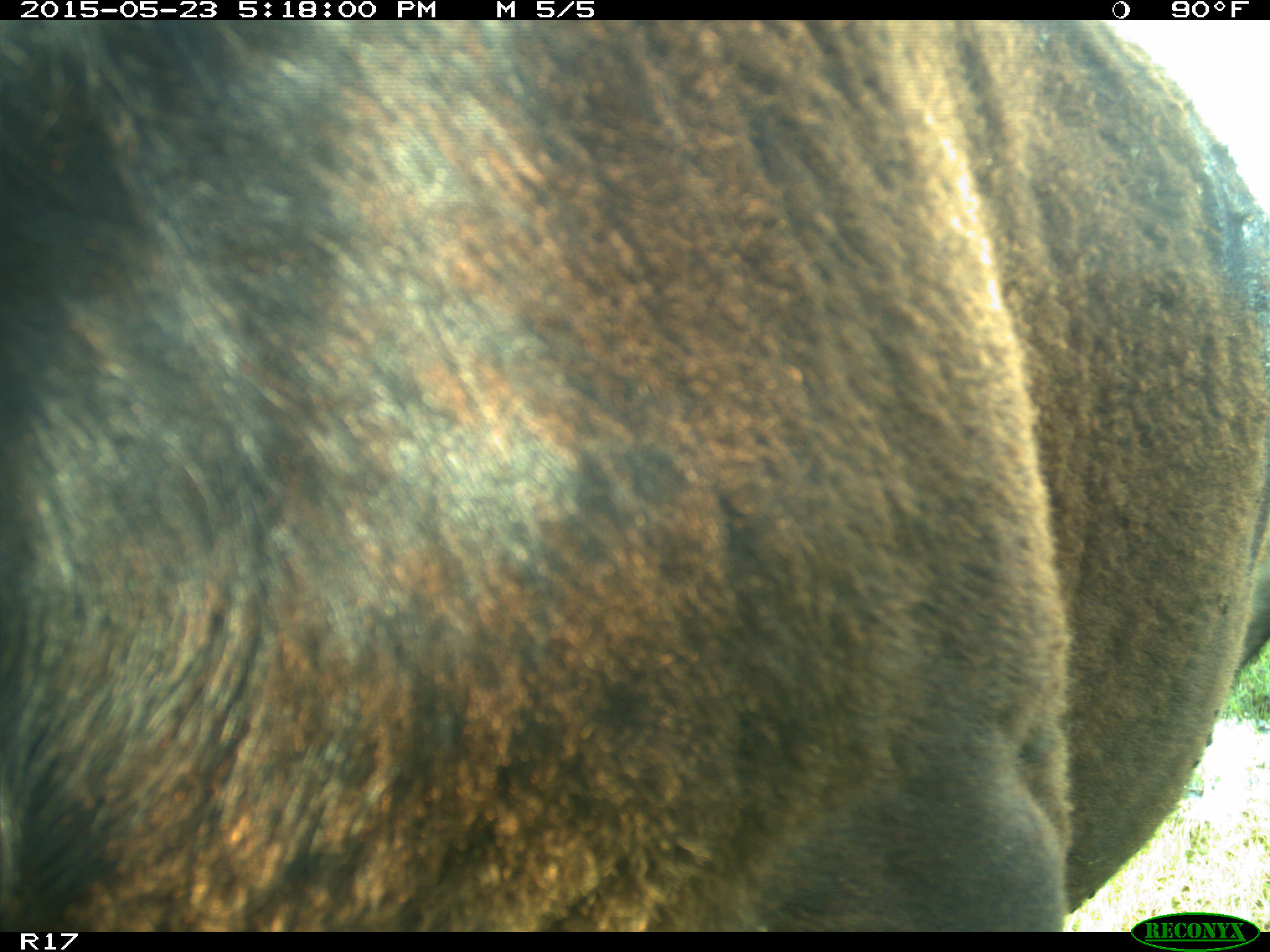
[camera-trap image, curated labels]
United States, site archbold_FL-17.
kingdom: Animalia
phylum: Chordata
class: Mammalia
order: Artiodactyla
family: Bovidae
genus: Bos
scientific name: Bos taurus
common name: domestic cow